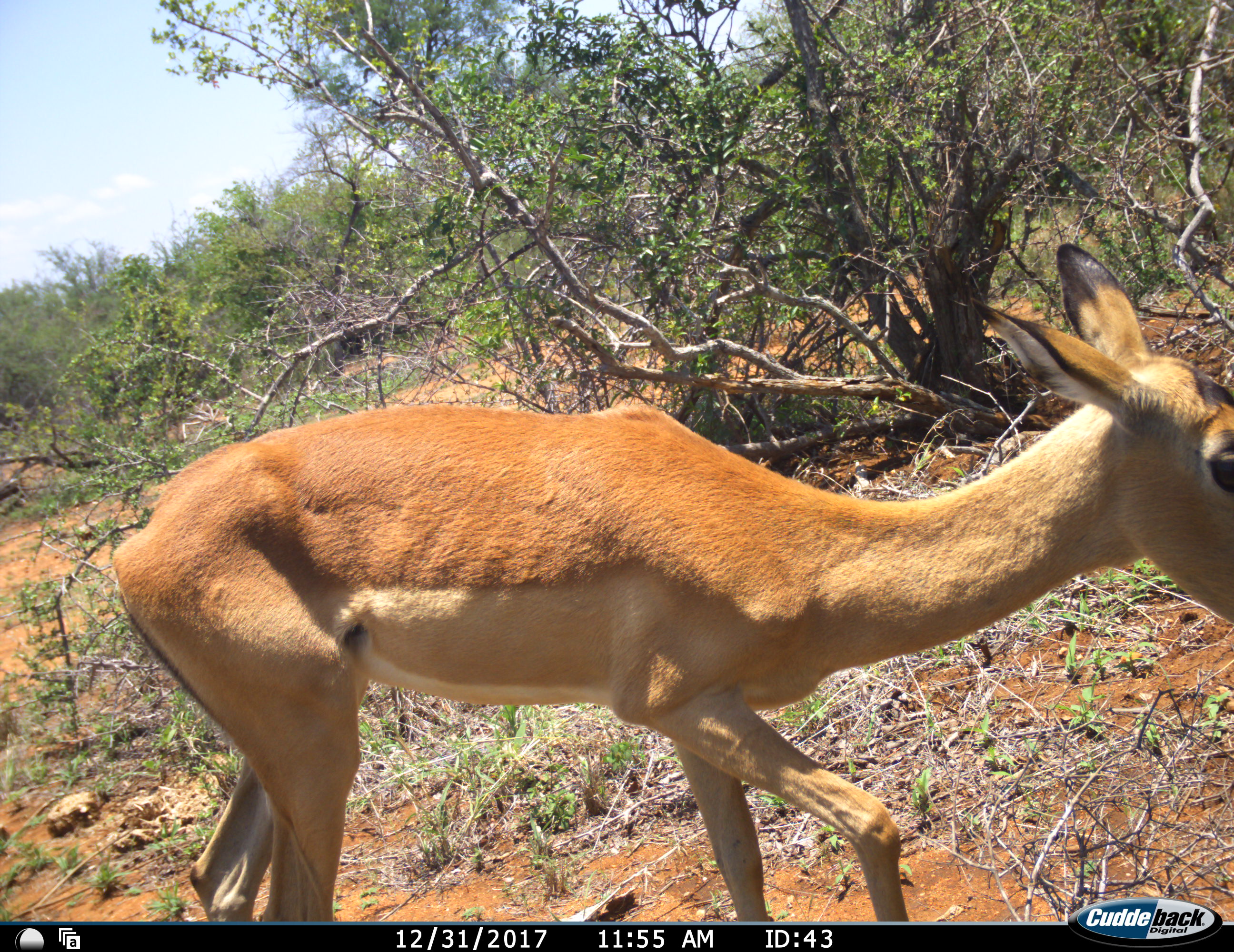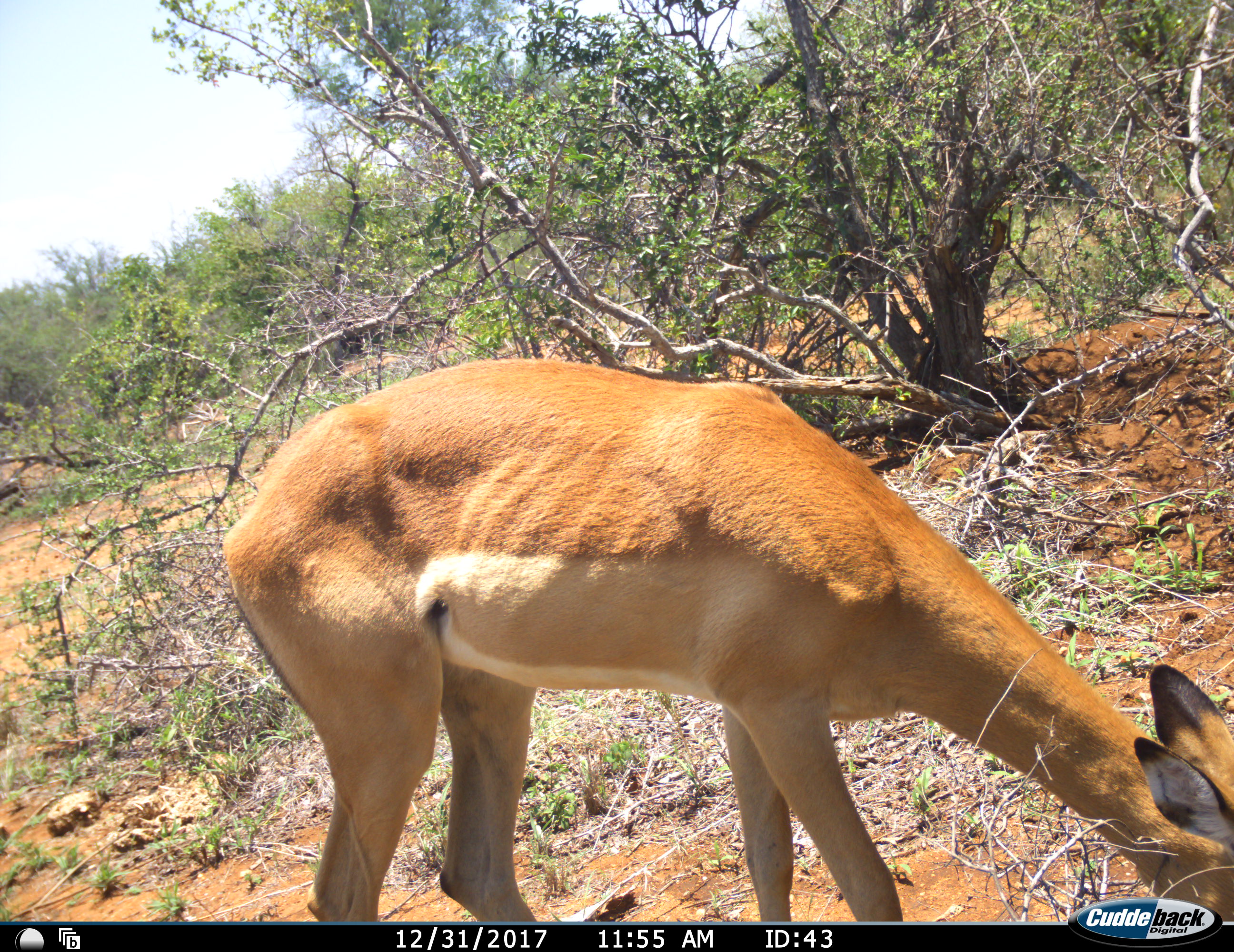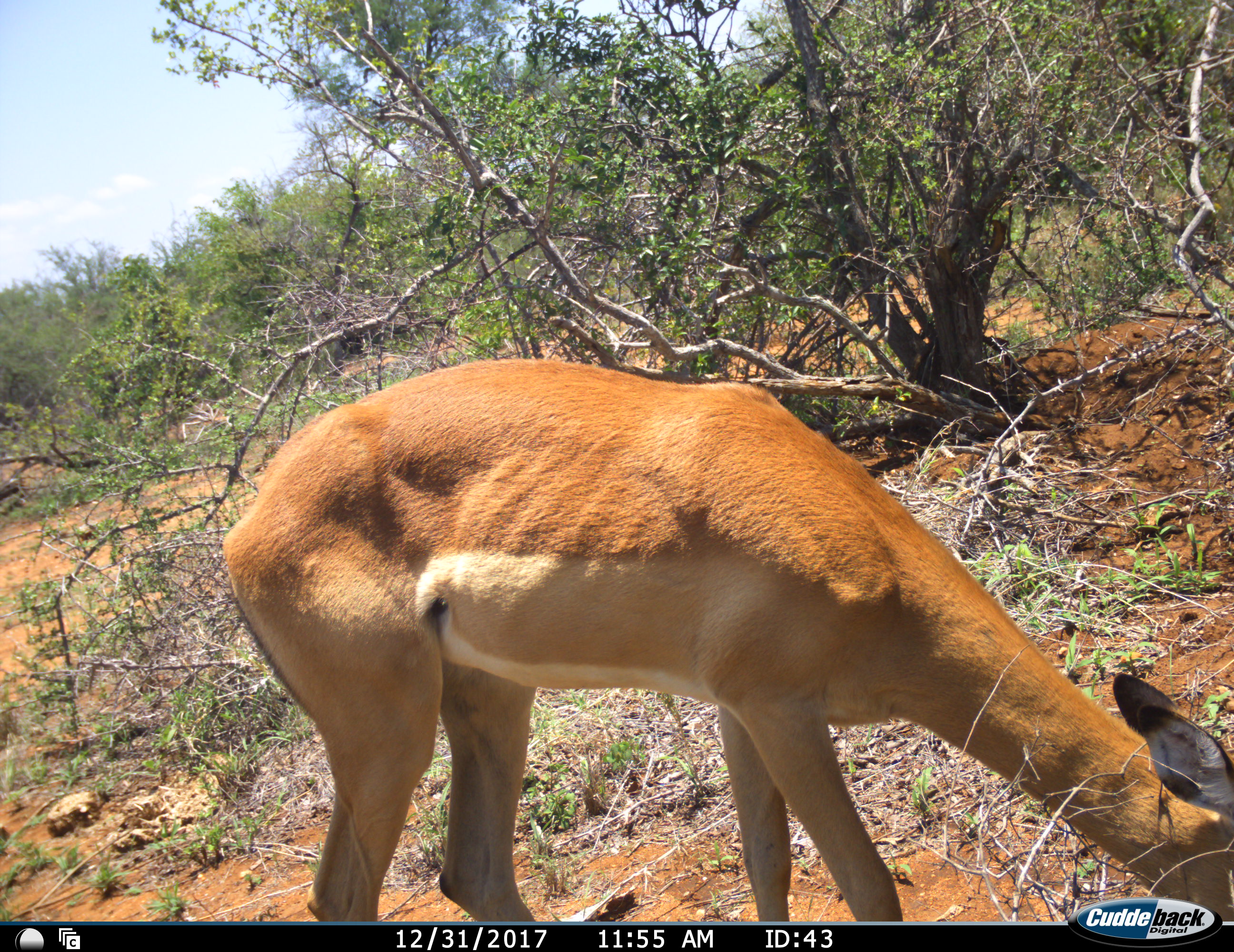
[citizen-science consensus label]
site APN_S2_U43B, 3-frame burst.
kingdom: Animalia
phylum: Chordata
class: Mammalia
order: Artiodactyla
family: Bovidae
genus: Aepyceros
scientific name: Aepyceros melampus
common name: impala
Impala (Aepyceros melampus), count 1. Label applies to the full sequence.